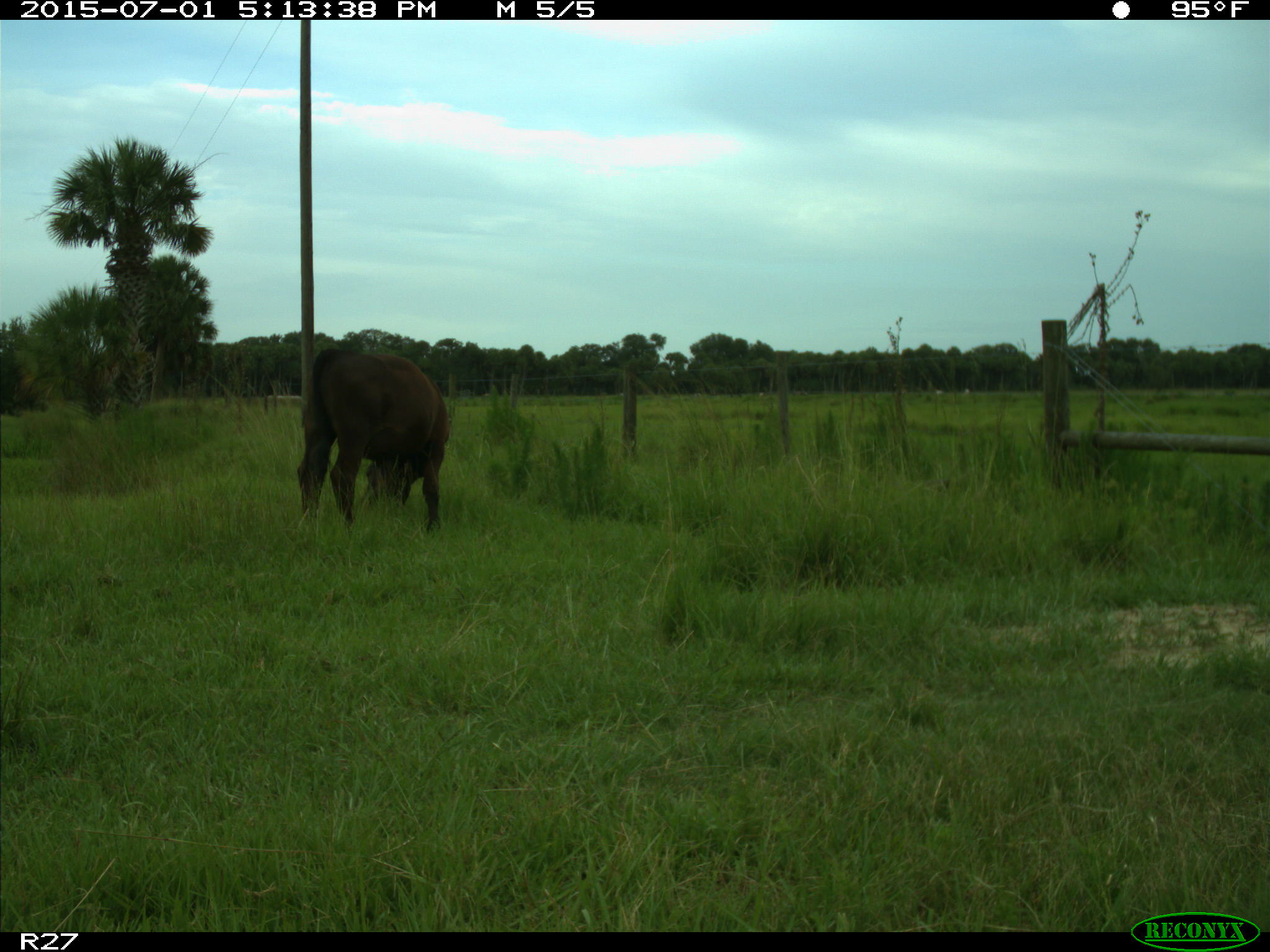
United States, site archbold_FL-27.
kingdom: Animalia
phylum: Chordata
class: Mammalia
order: Artiodactyla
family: Bovidae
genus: Bos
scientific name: Bos taurus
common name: domestic cow